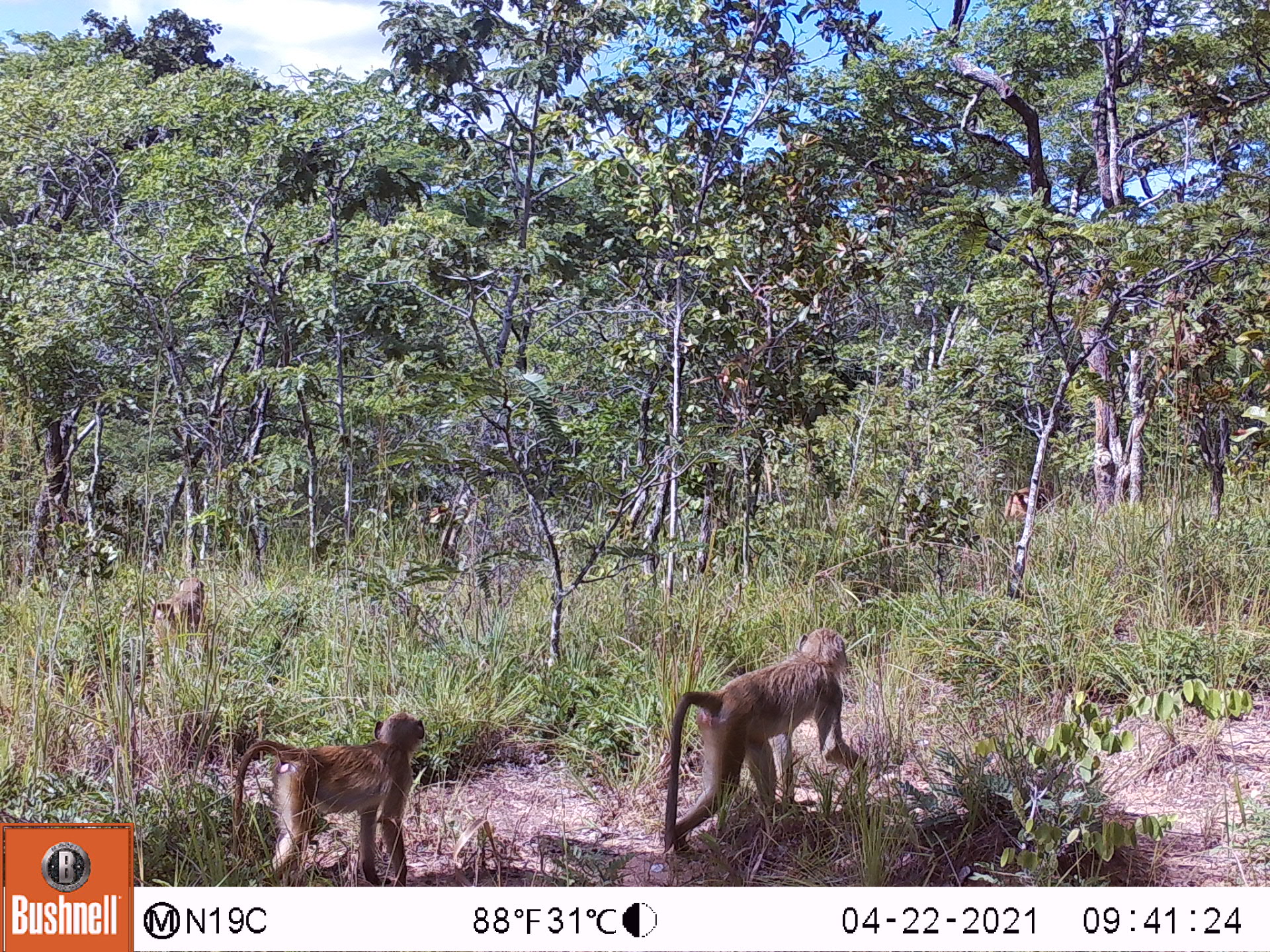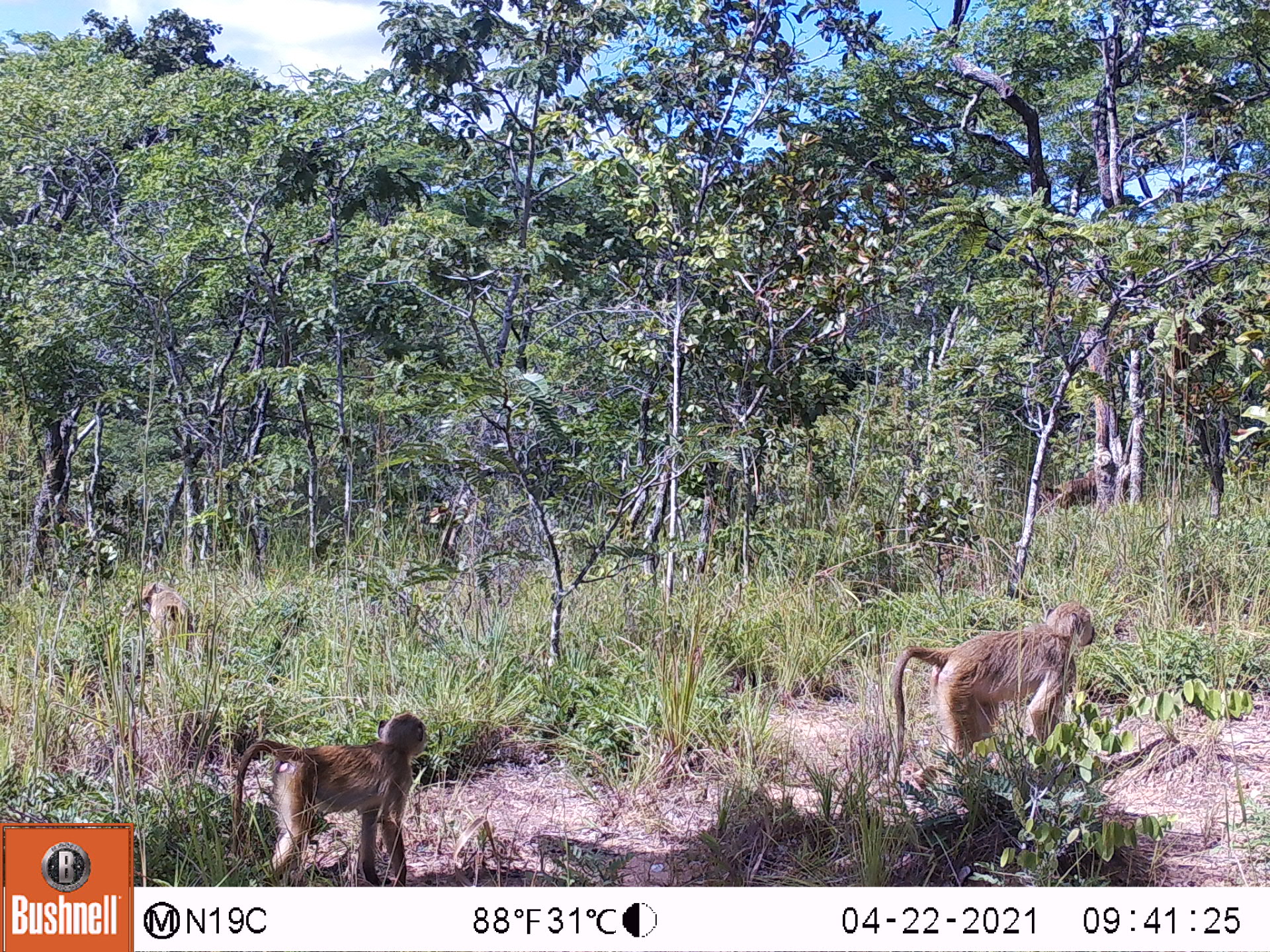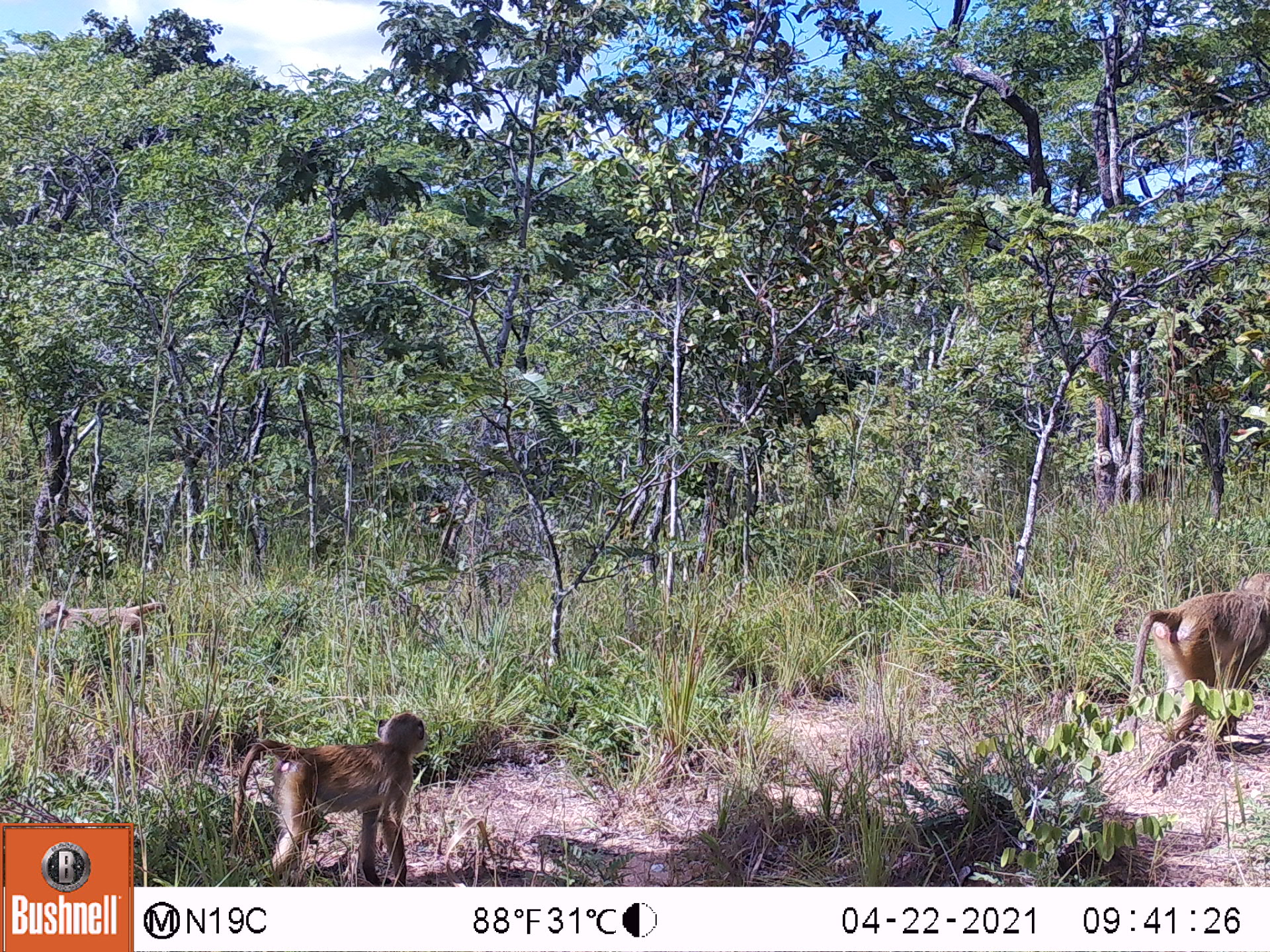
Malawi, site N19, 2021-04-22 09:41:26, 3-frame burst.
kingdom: Animalia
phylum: Chordata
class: Mammalia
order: Primates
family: Cercopithecidae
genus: Papio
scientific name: Papio cynocephalus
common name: yellow baboon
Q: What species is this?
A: Yellow baboon (Papio cynocephalus).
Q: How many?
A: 4.